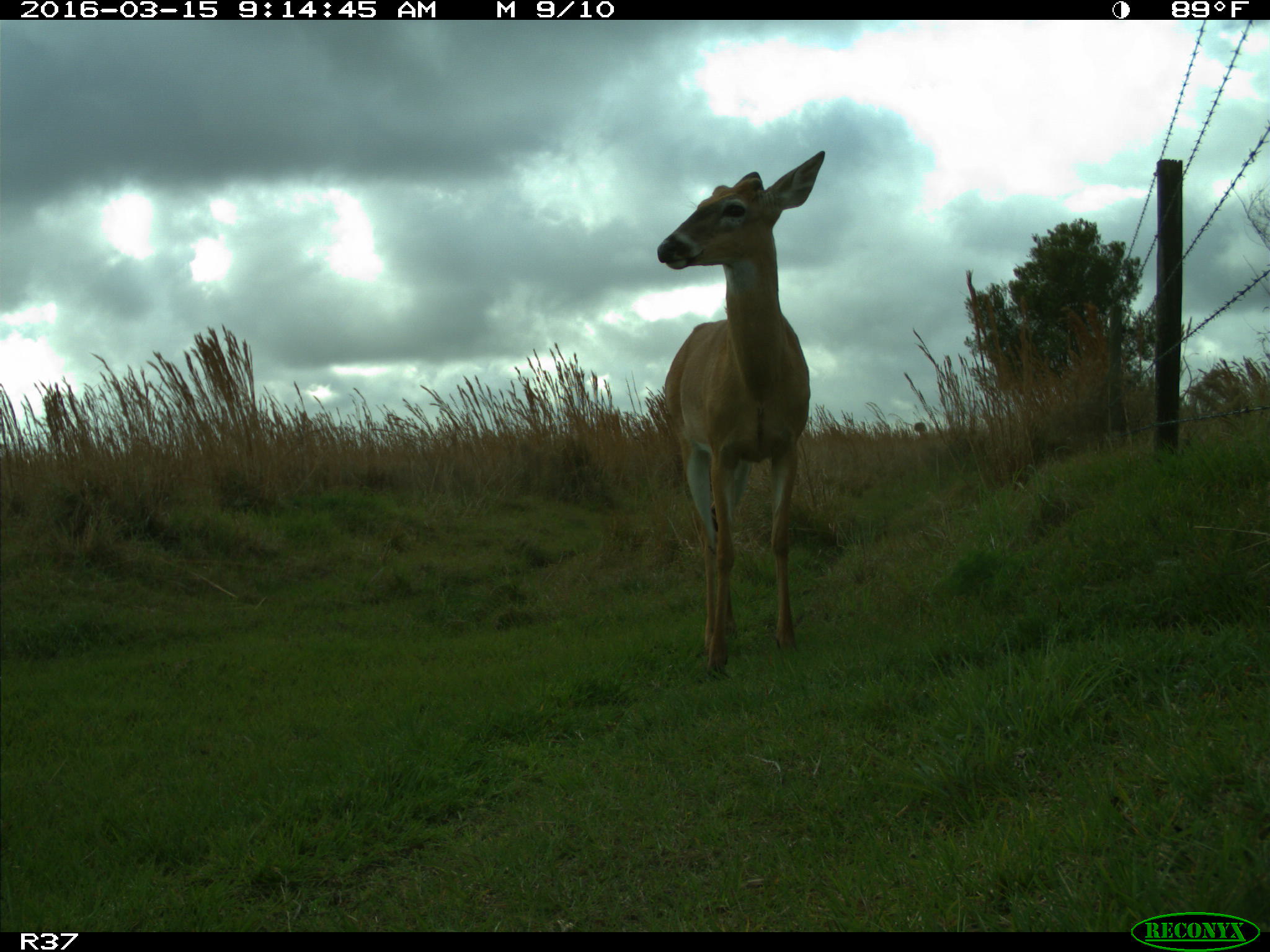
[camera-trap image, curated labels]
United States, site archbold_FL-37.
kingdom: Animalia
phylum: Chordata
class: Mammalia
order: Artiodactyla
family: Cervidae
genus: Odocoileus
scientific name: Odocoileus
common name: deer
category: unidentified deer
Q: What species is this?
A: Unidentified deer (deer) (Odocoileus).